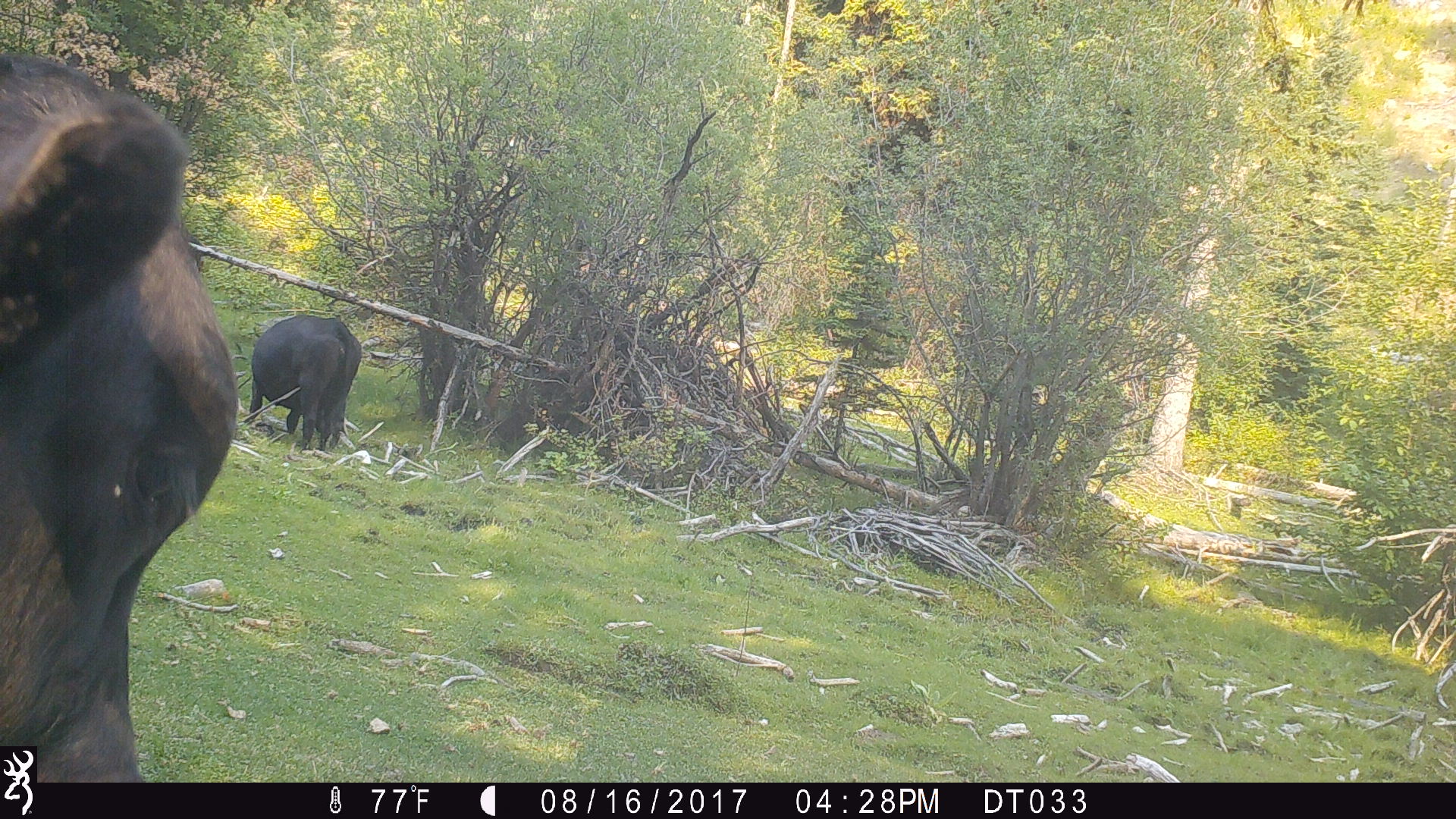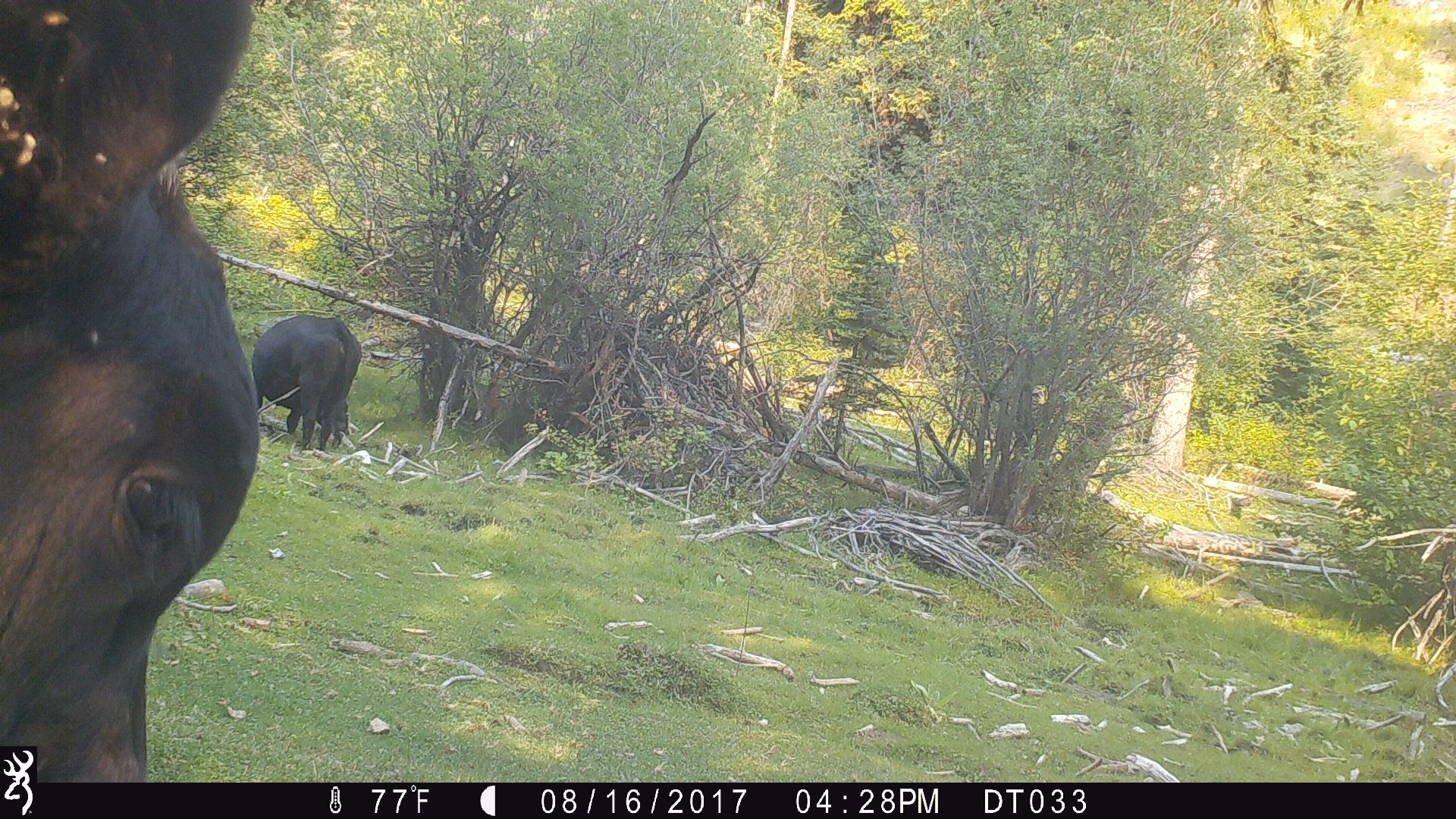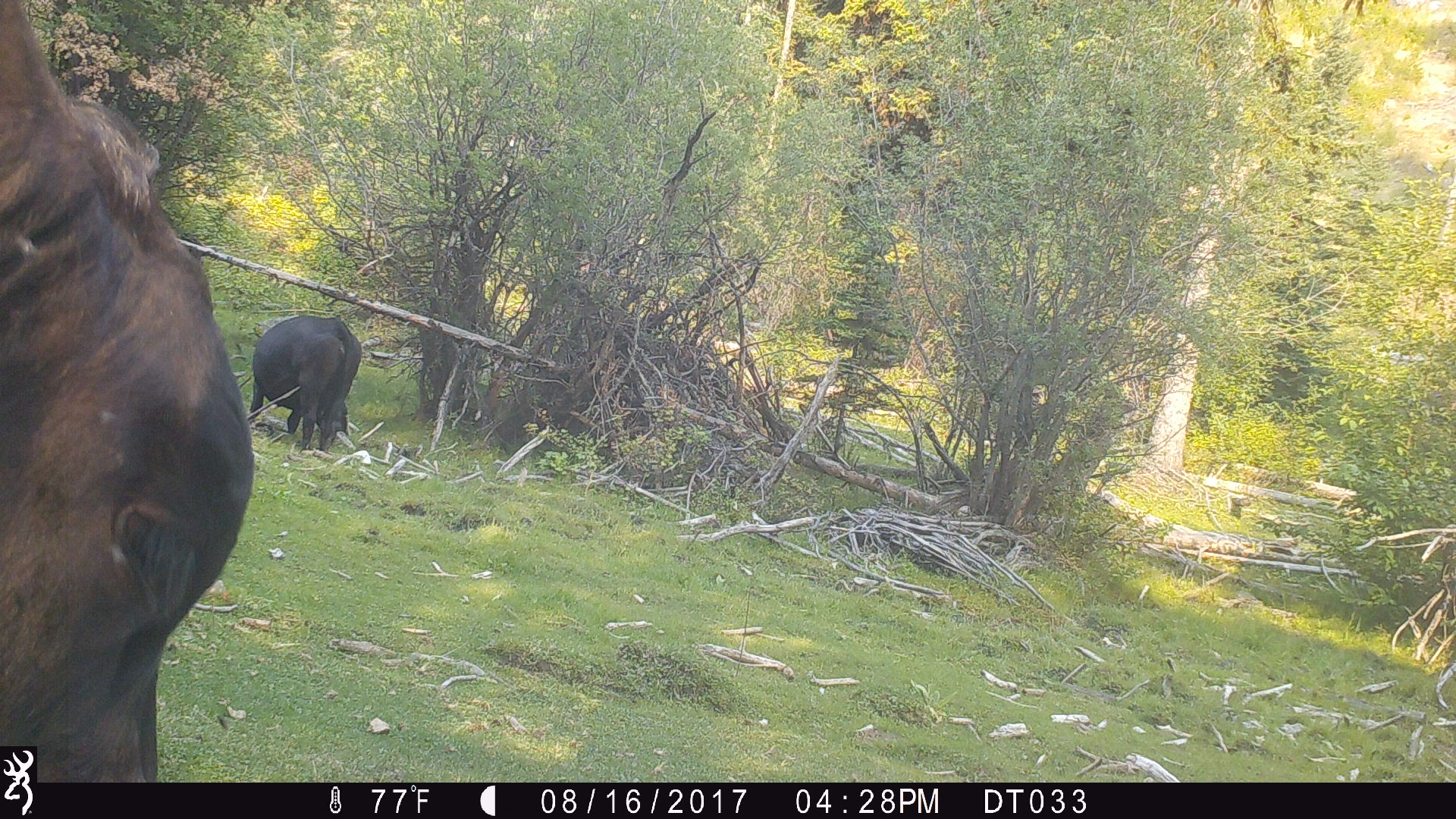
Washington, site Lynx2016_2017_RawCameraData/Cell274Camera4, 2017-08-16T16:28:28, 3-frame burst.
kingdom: Animalia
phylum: Chordata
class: Mammalia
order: Artiodactyla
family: Bovidae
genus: Bos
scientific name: Bos taurus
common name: domestic cattle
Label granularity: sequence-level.